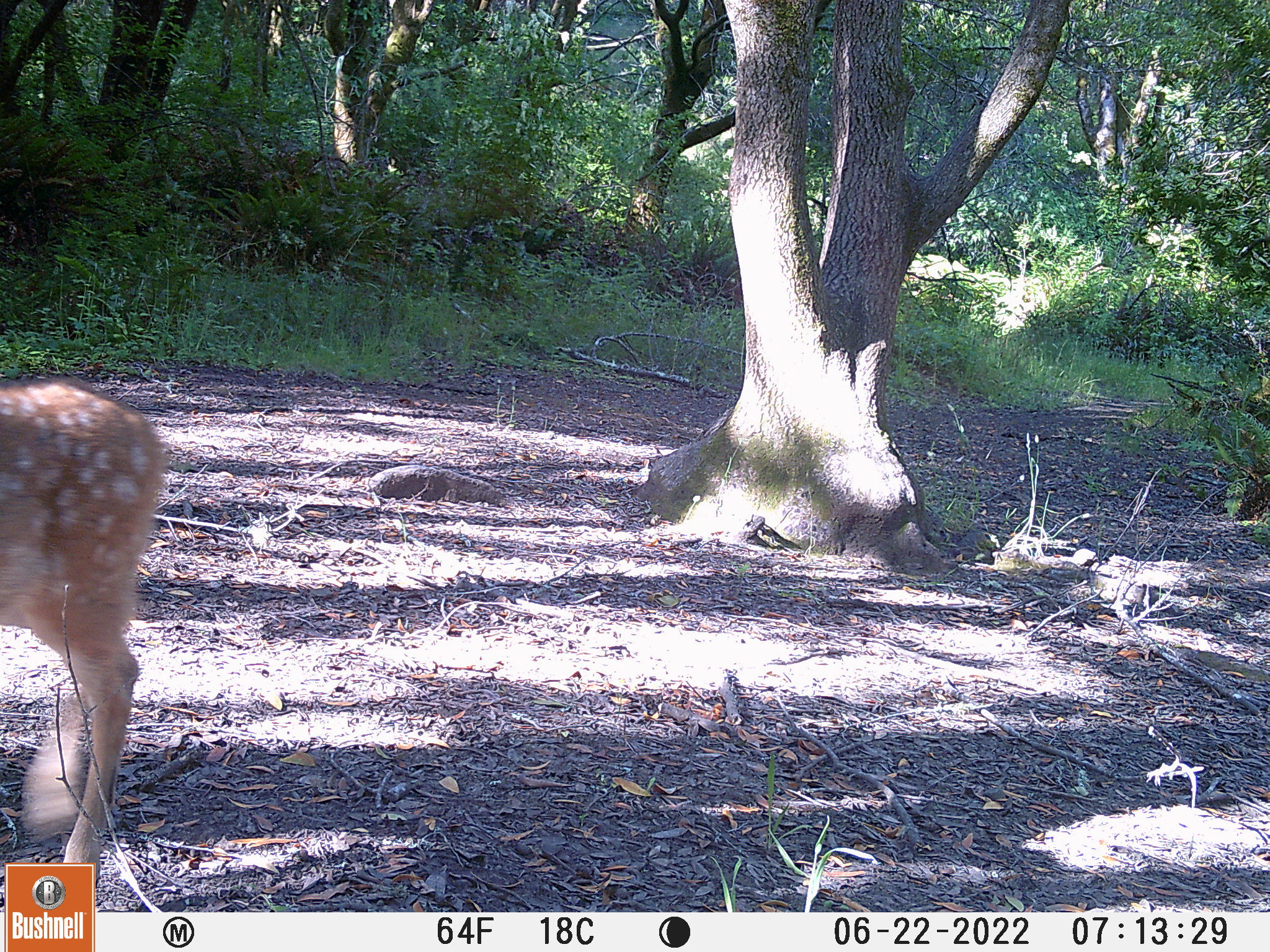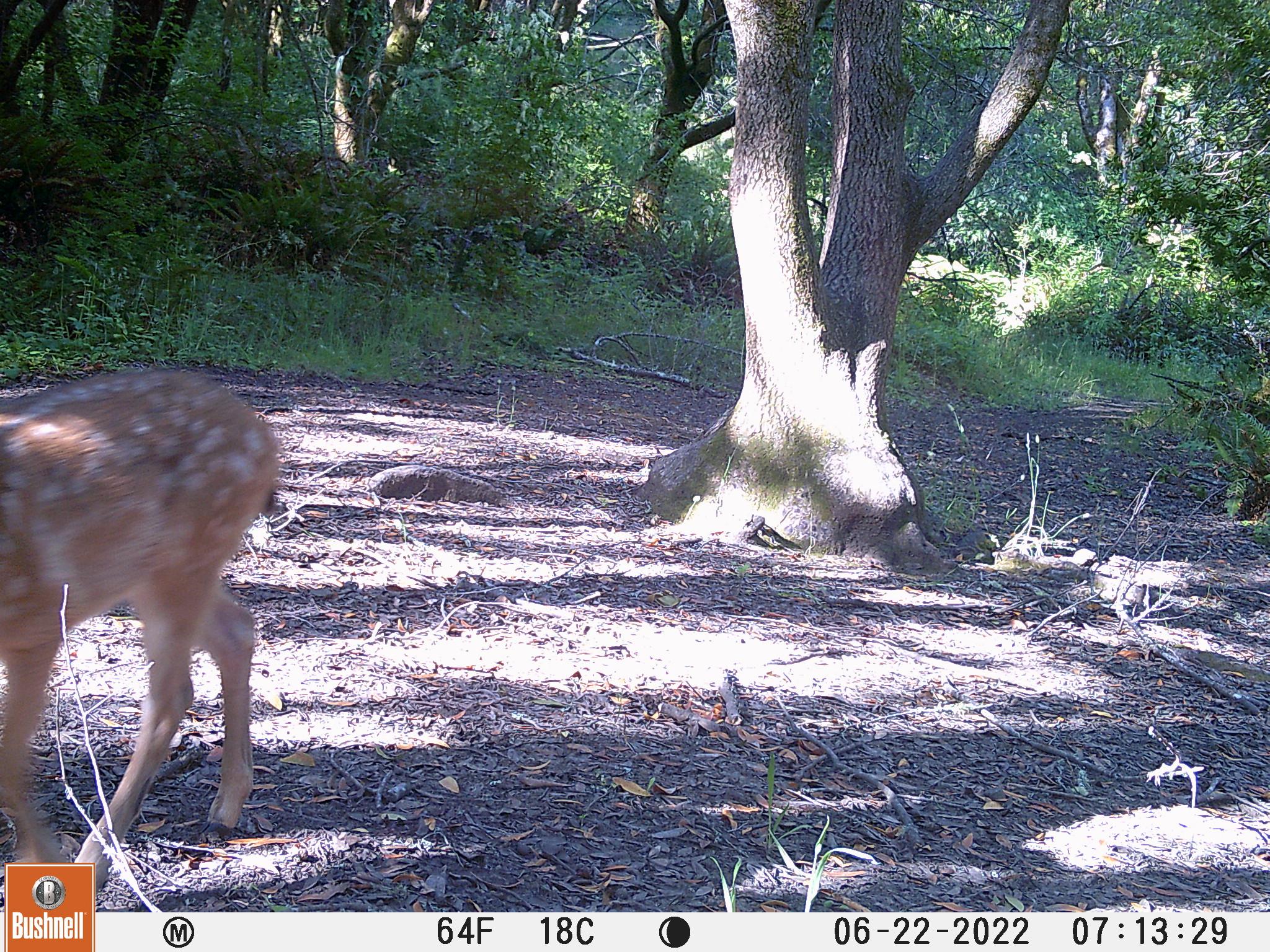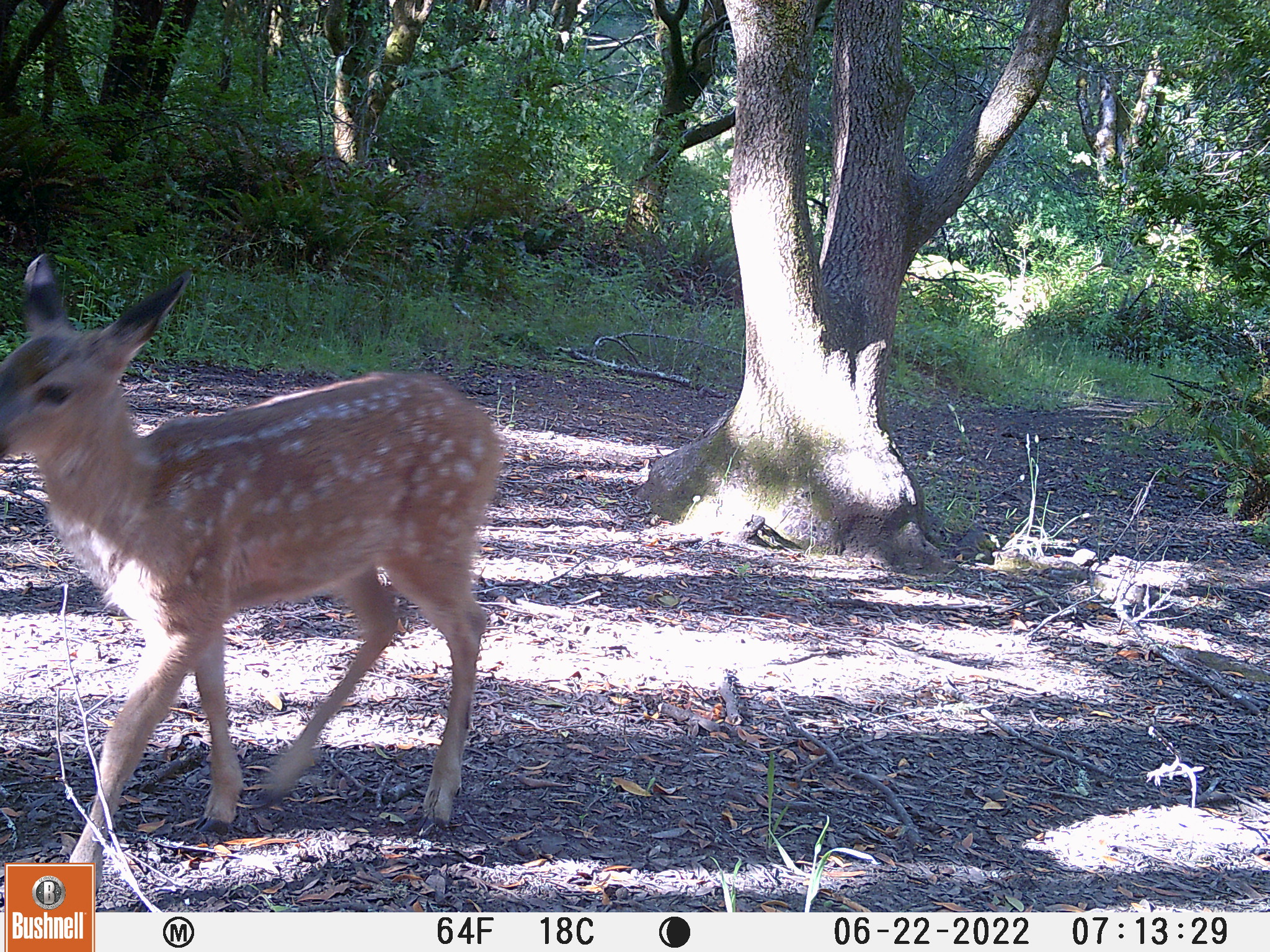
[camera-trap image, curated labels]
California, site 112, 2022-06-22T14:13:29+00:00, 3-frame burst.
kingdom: Animalia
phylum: Chordata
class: Mammalia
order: Artiodactyla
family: Cervidae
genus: Odocoileus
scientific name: Odocoileus hemionus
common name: mule deer